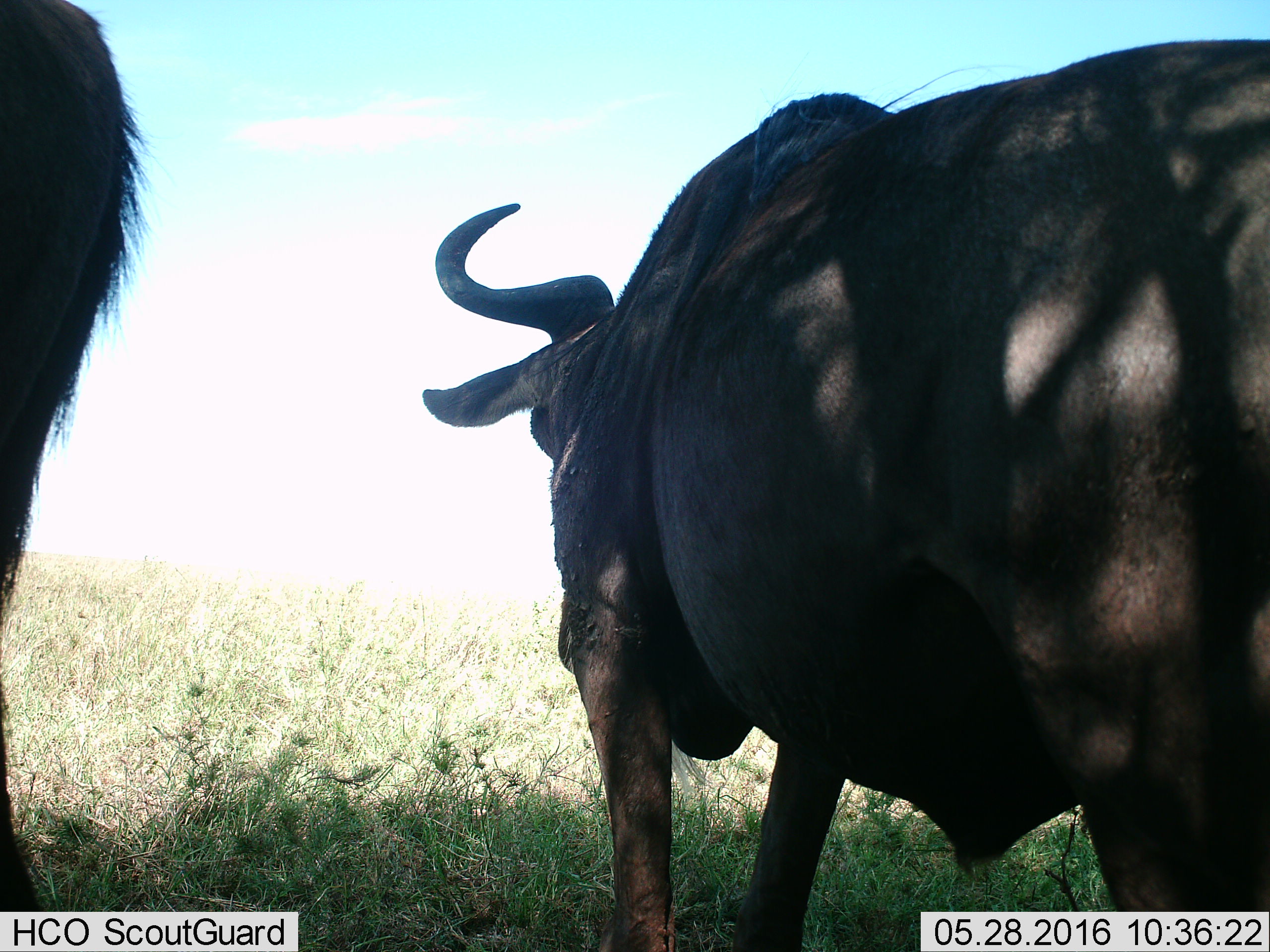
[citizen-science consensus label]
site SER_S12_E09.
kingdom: Animalia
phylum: Chordata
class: Mammalia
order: Artiodactyla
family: Bovidae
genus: Connochaetes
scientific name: Connochaetes taurinus taurinus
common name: blue wildebeest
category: wildebeestblue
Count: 2.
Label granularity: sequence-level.